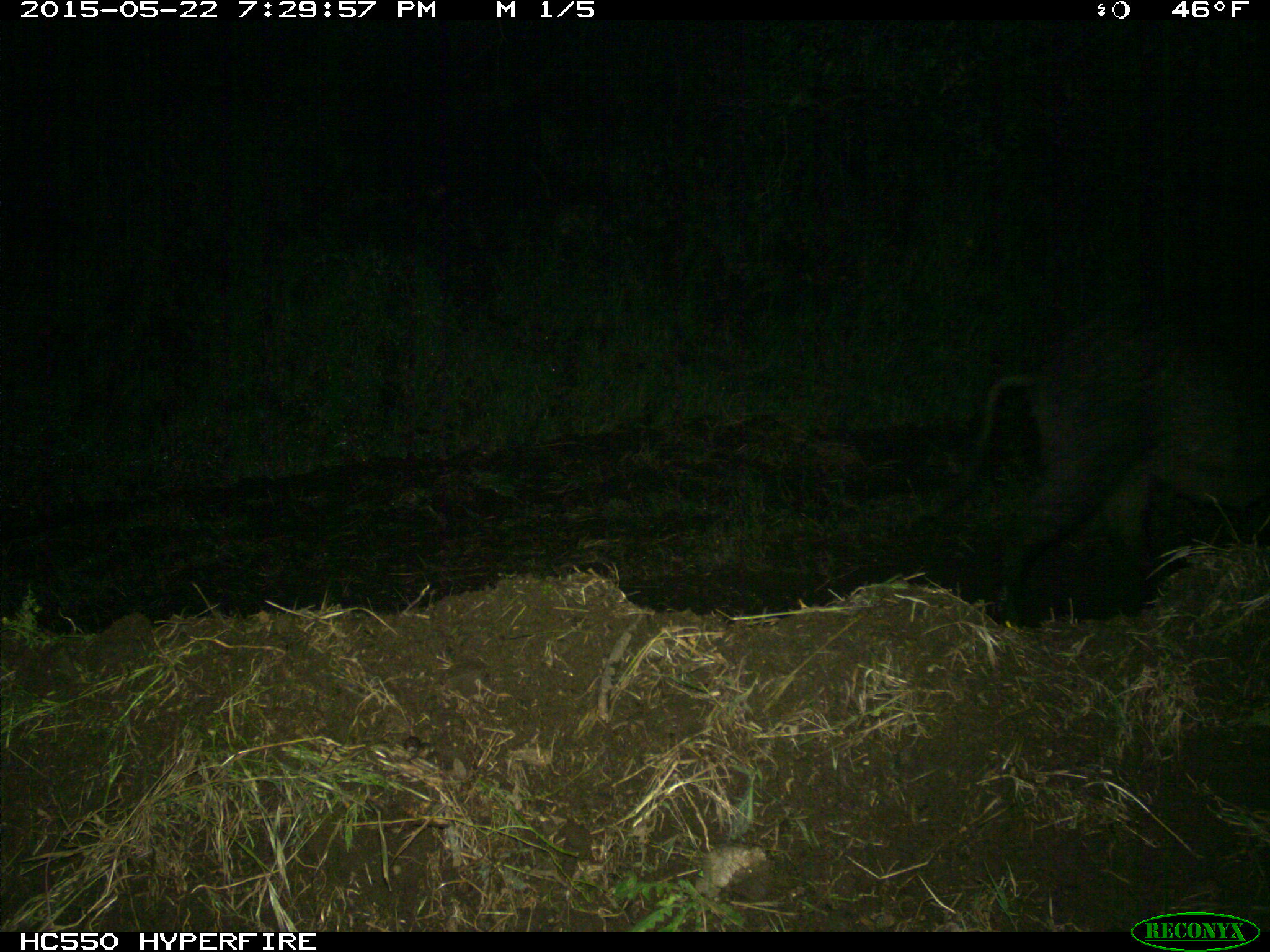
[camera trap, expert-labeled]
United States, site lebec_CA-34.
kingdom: Animalia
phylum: Chordata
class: Mammalia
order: Artiodactyla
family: Suidae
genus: Sus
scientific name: Sus scrofa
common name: wild boar